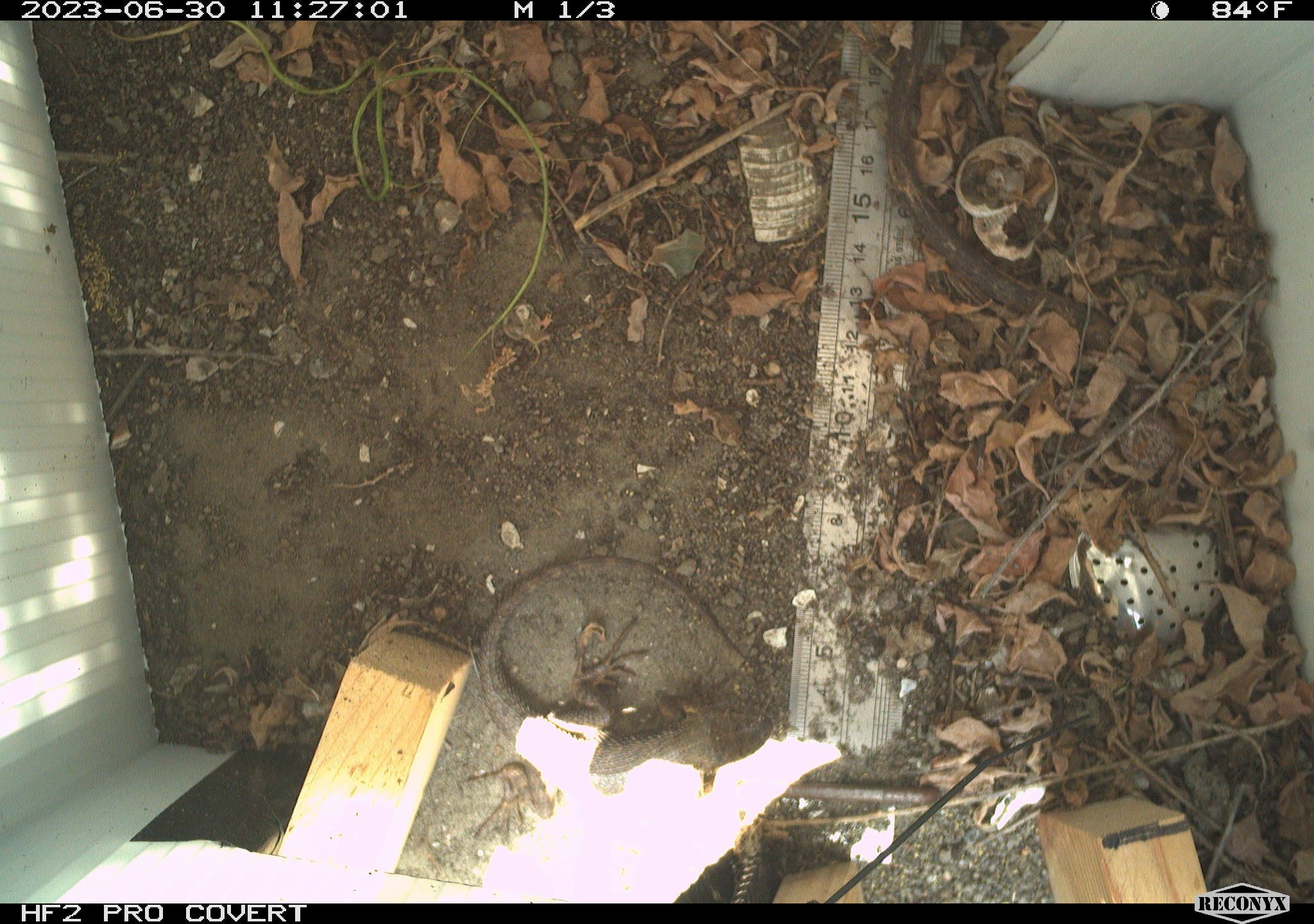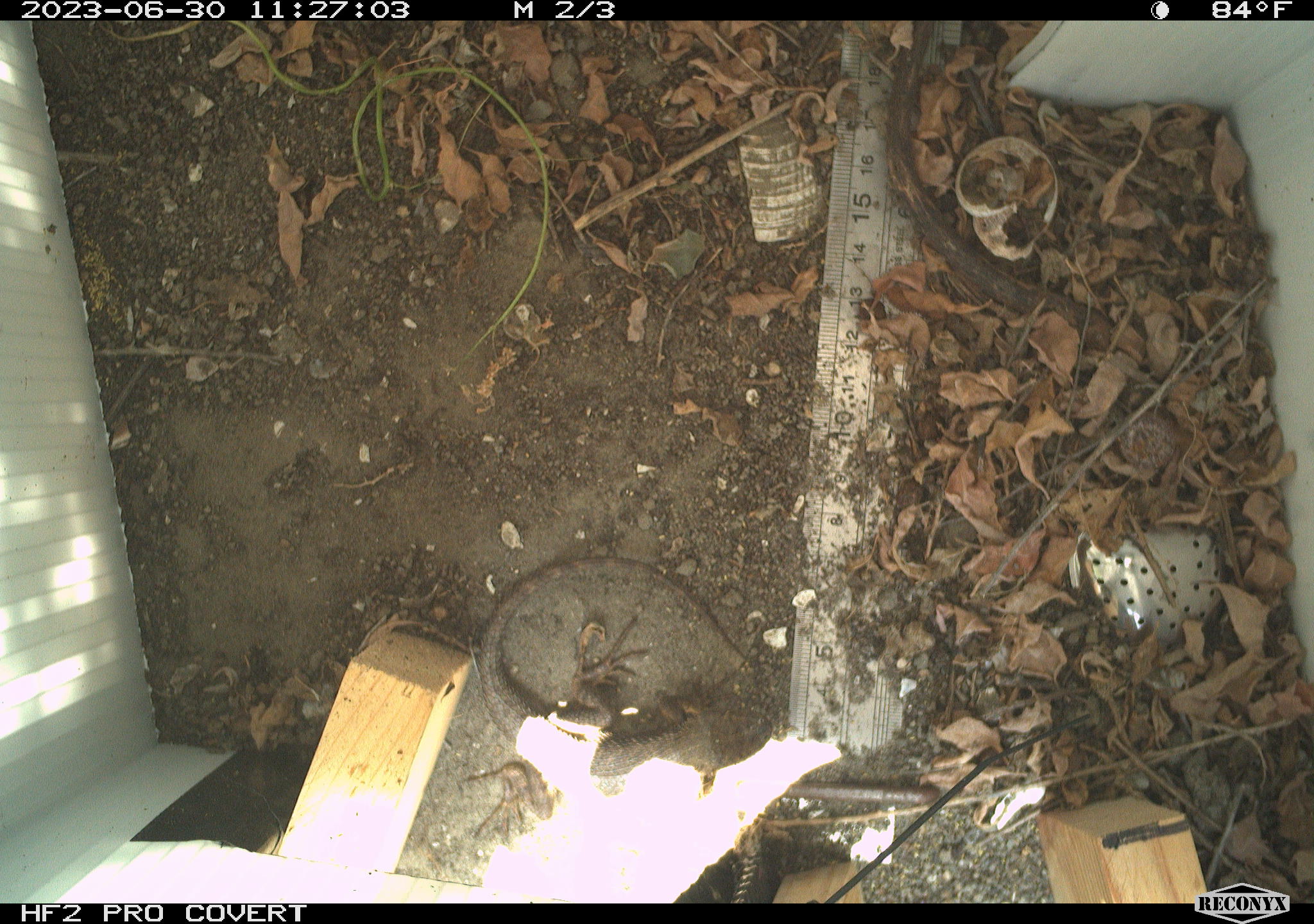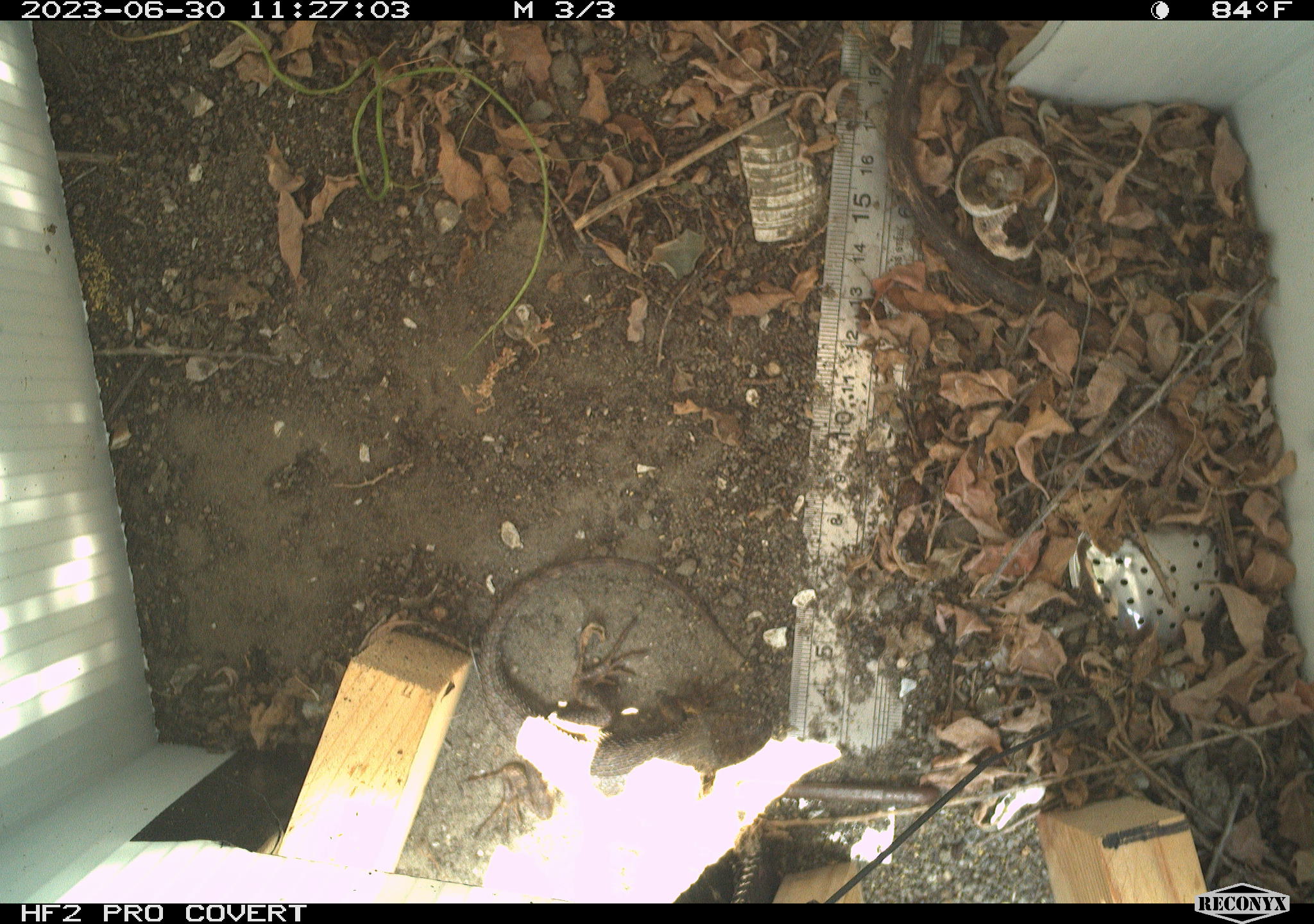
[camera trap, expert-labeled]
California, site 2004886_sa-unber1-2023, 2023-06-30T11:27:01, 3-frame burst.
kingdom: Animalia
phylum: Chordata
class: Reptilia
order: Squamata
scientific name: Squamata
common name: lizards and snakes